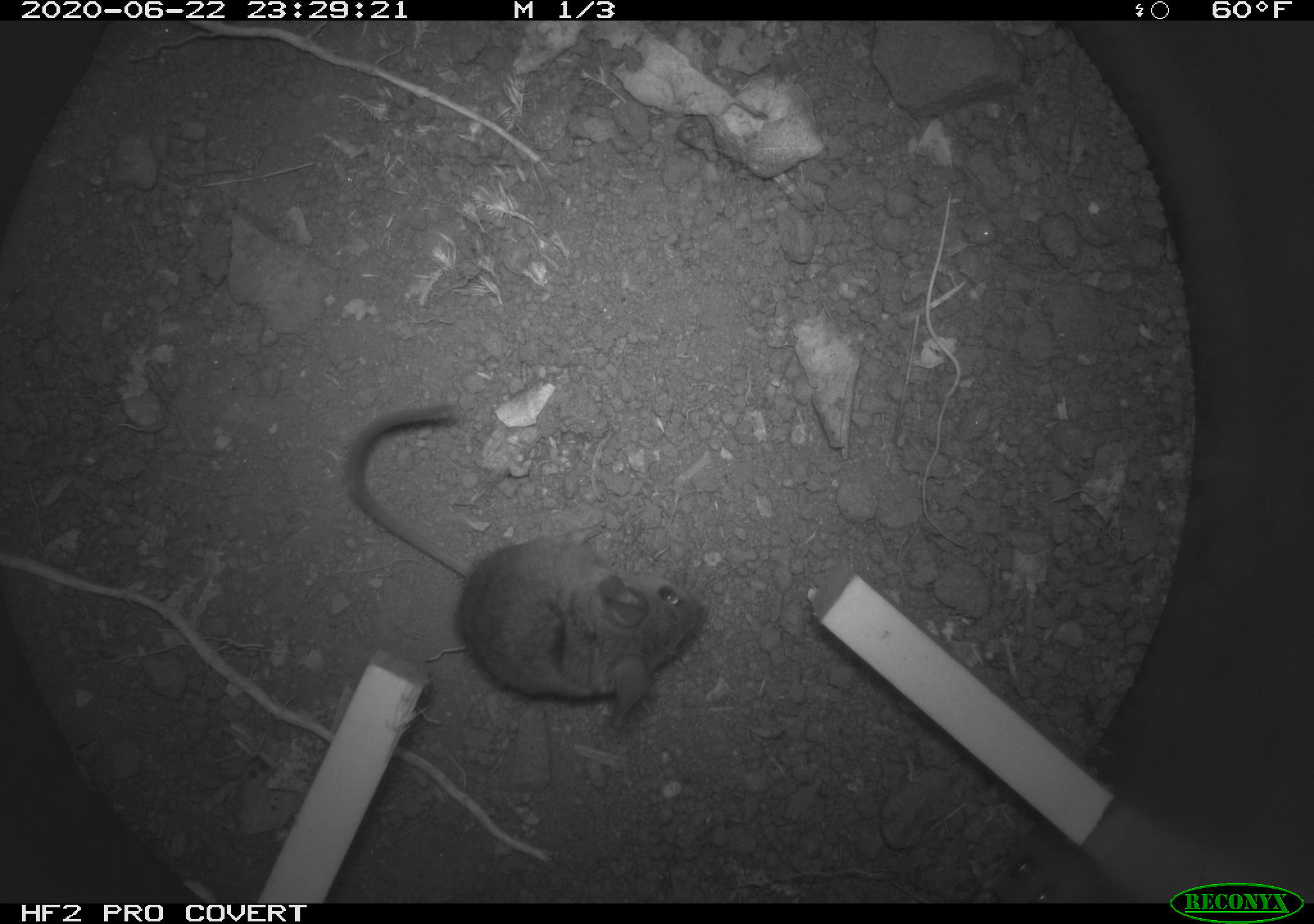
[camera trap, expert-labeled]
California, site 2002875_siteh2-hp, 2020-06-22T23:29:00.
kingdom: Animalia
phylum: Chordata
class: Mammalia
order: Rodentia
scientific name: Rodentia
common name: rodent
Rodent (Rodentia).